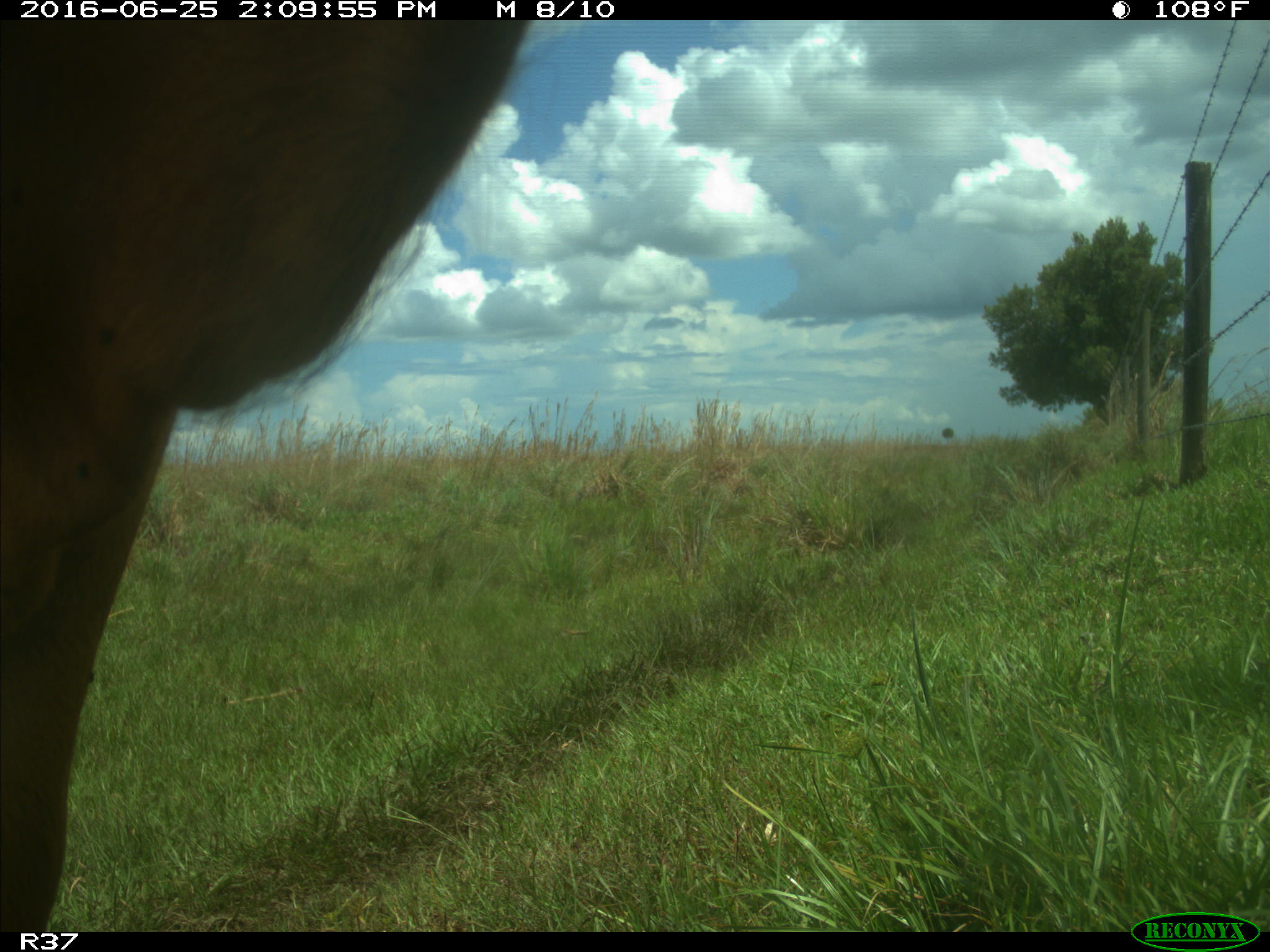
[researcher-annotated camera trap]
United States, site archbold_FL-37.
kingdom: Animalia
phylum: Chordata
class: Mammalia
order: Artiodactyla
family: Bovidae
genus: Bos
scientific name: Bos taurus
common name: domestic cow